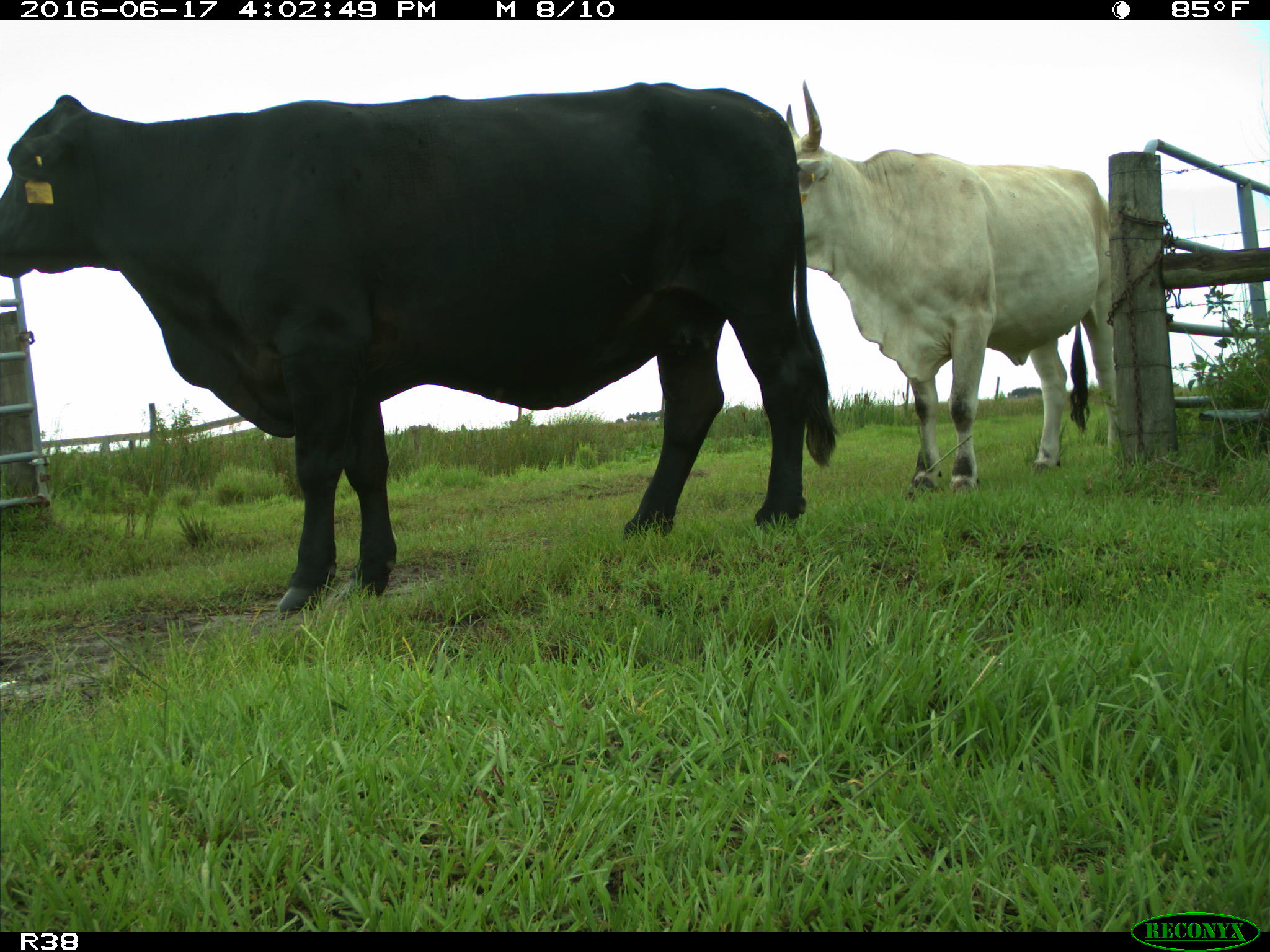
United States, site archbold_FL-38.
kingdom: Animalia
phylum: Chordata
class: Mammalia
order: Artiodactyla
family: Bovidae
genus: Bos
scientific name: Bos taurus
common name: domestic cow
Bos taurus (domestic cow).